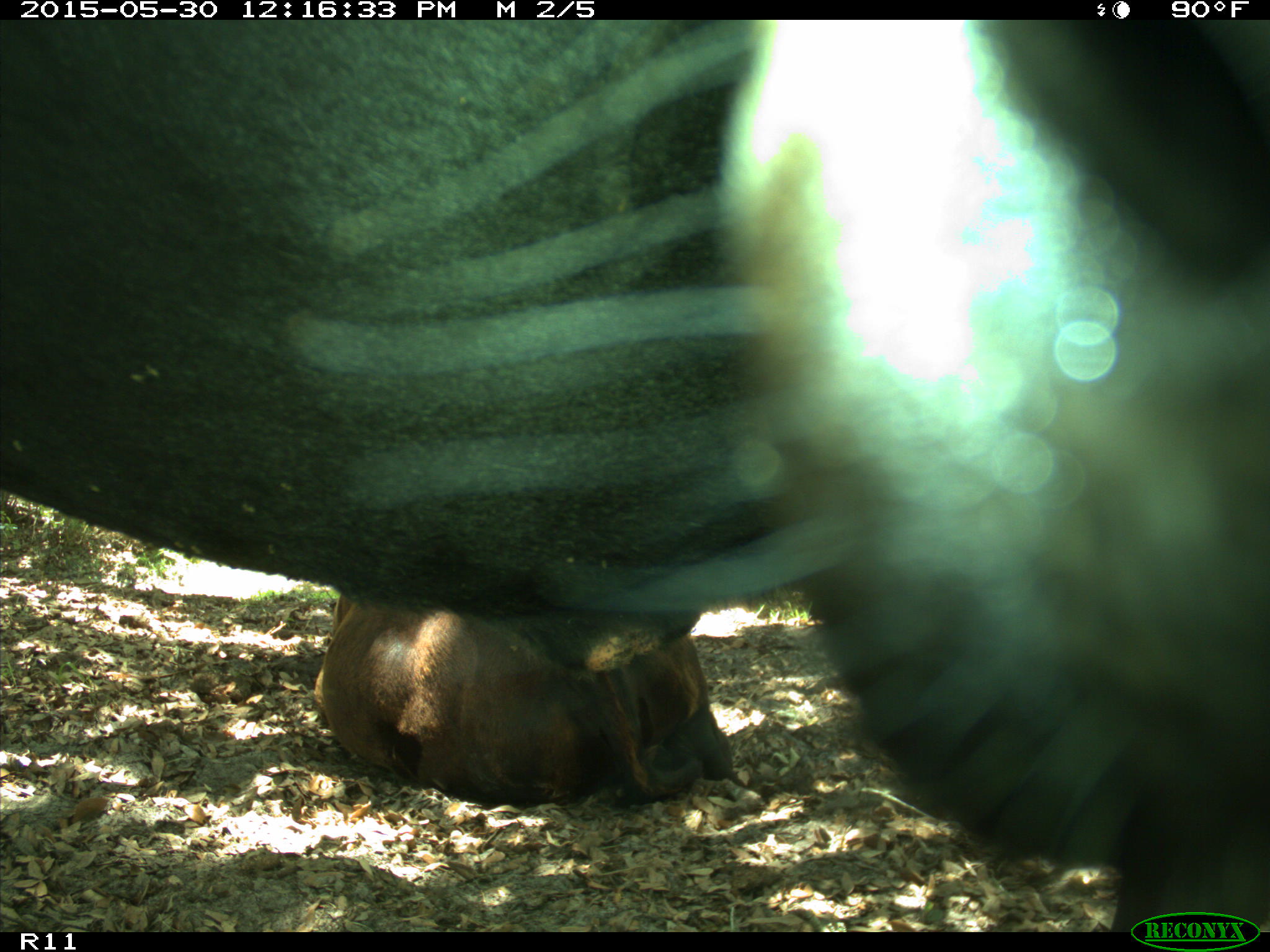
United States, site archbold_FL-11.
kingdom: Animalia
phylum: Chordata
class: Mammalia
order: Artiodactyla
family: Bovidae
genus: Bos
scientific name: Bos taurus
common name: domestic cow